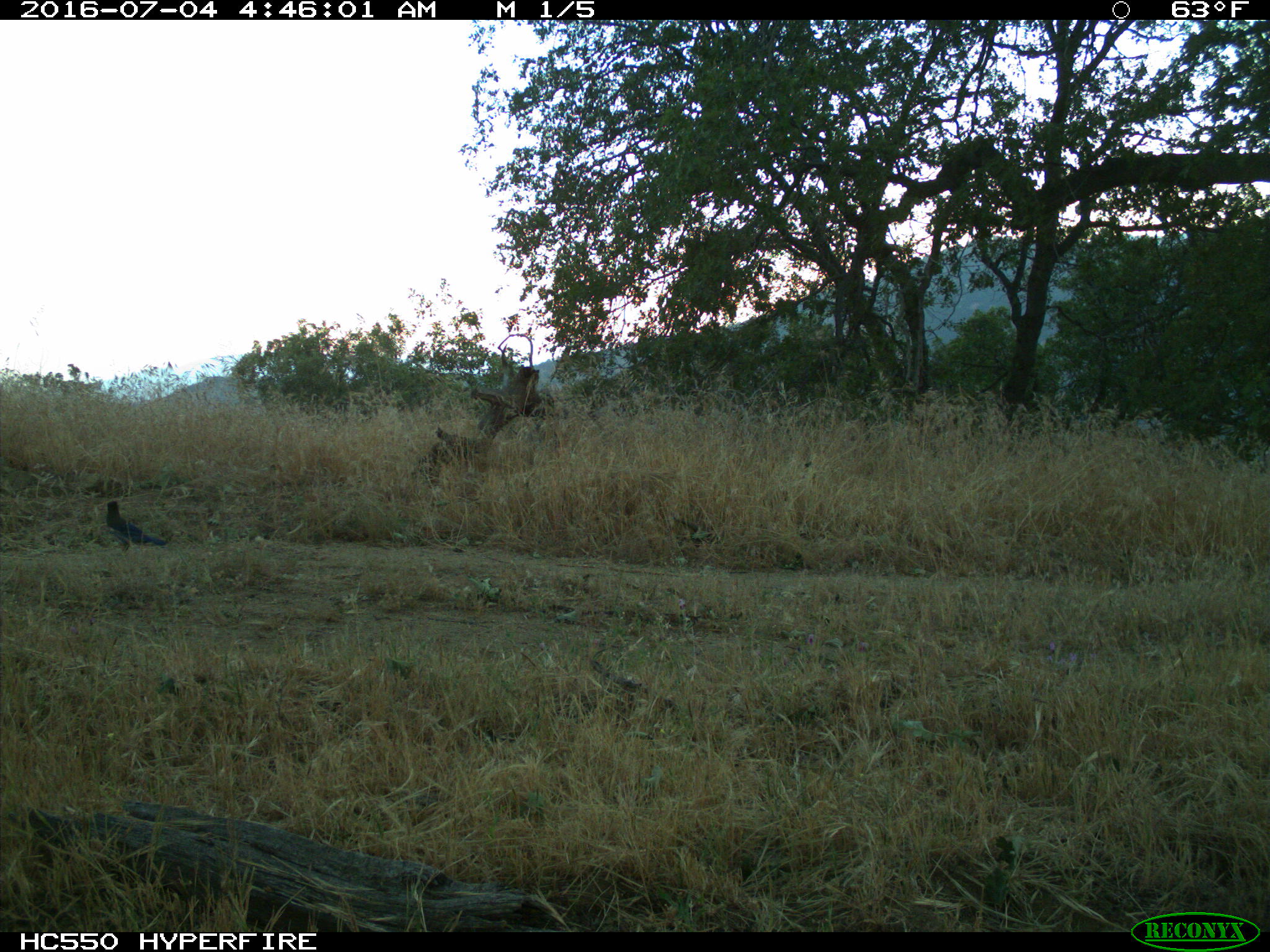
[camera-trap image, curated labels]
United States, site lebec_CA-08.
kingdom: Animalia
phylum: Chordata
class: Aves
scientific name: Aves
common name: birds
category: unidentified bird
Unidentified bird (birds) (Aves).